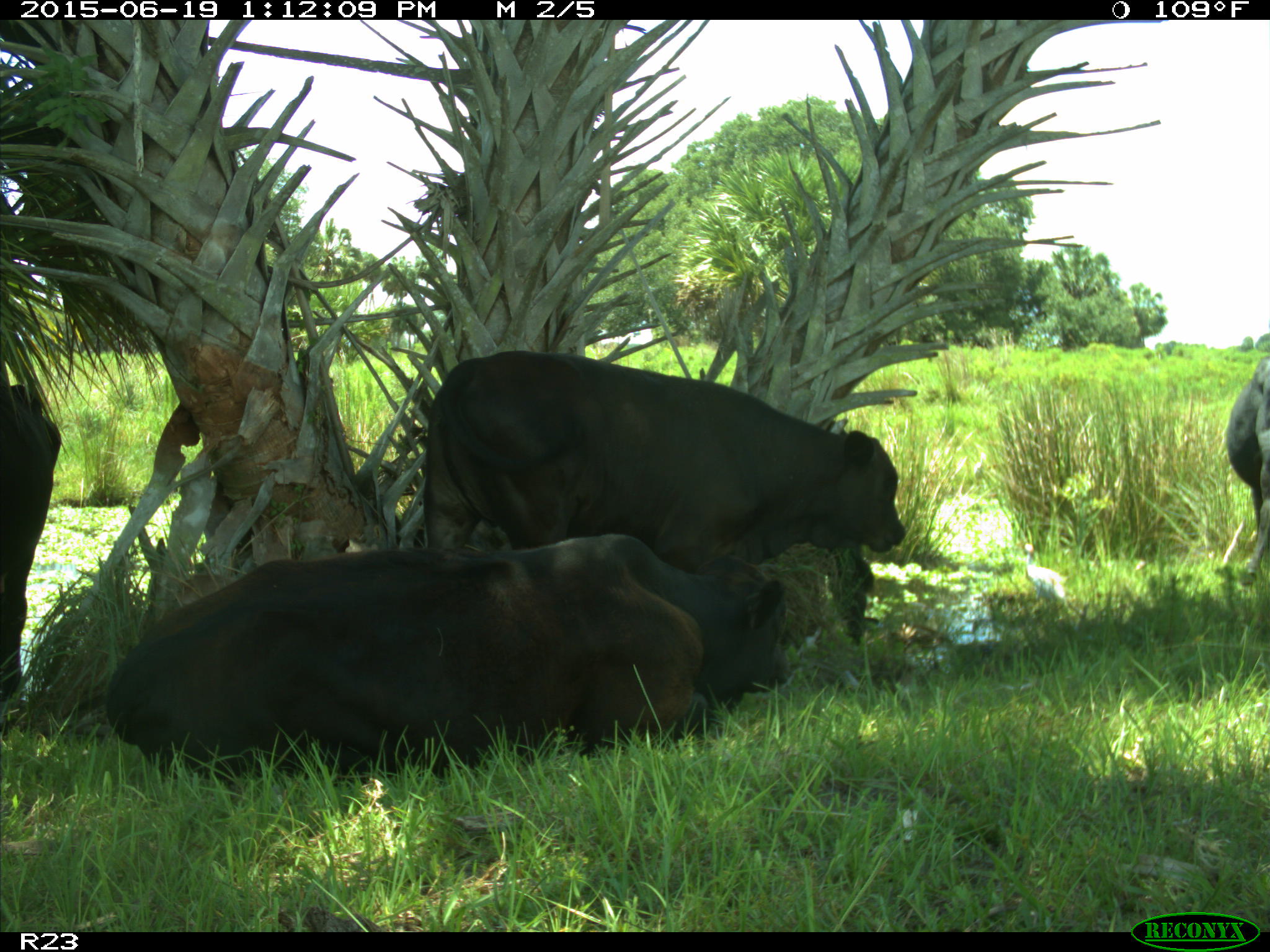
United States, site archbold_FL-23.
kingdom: Animalia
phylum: Chordata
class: Mammalia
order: Artiodactyla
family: Suidae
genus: Sus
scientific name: Sus scrofa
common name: wild boar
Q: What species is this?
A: Sus scrofa (wild boar).